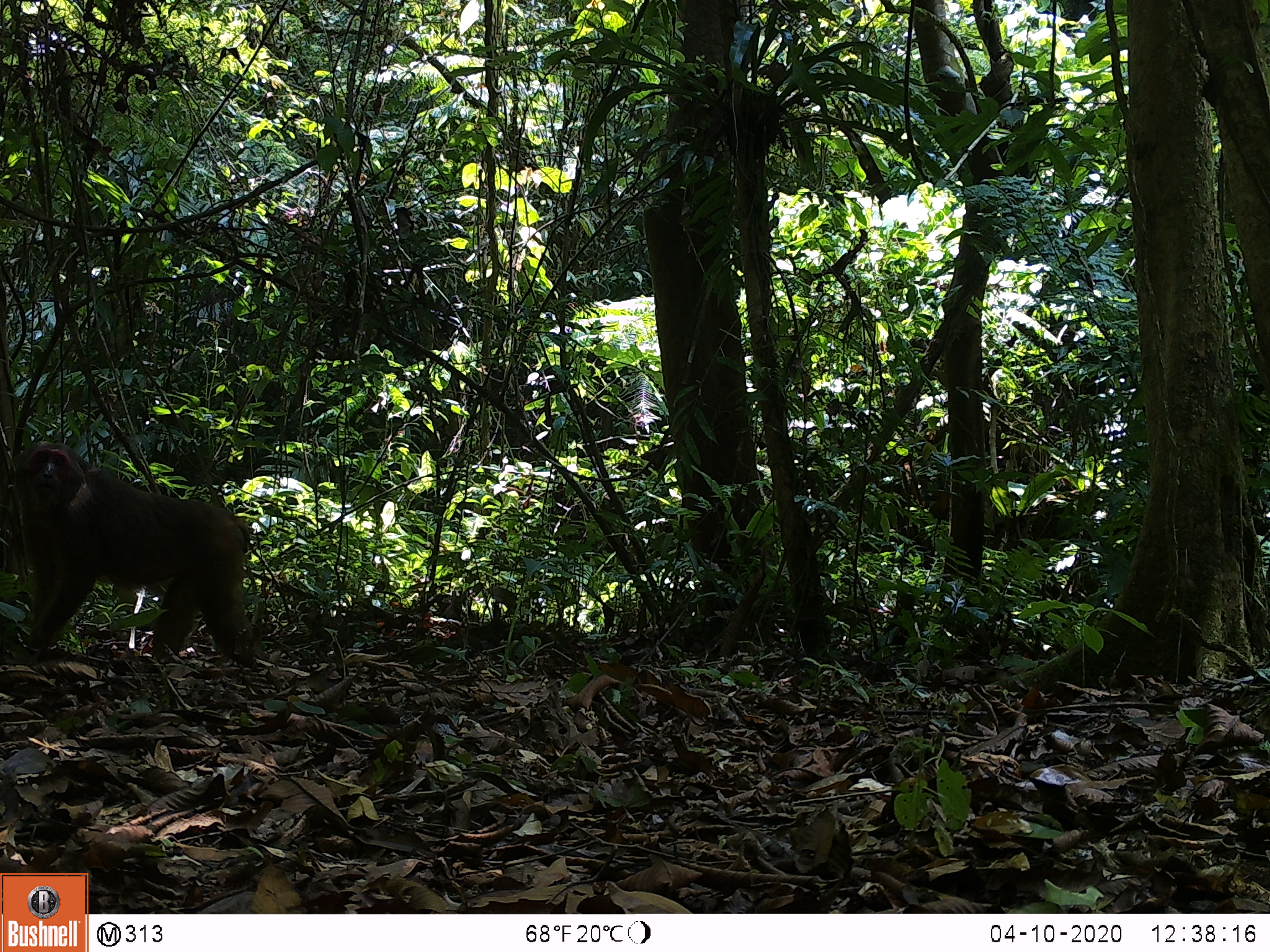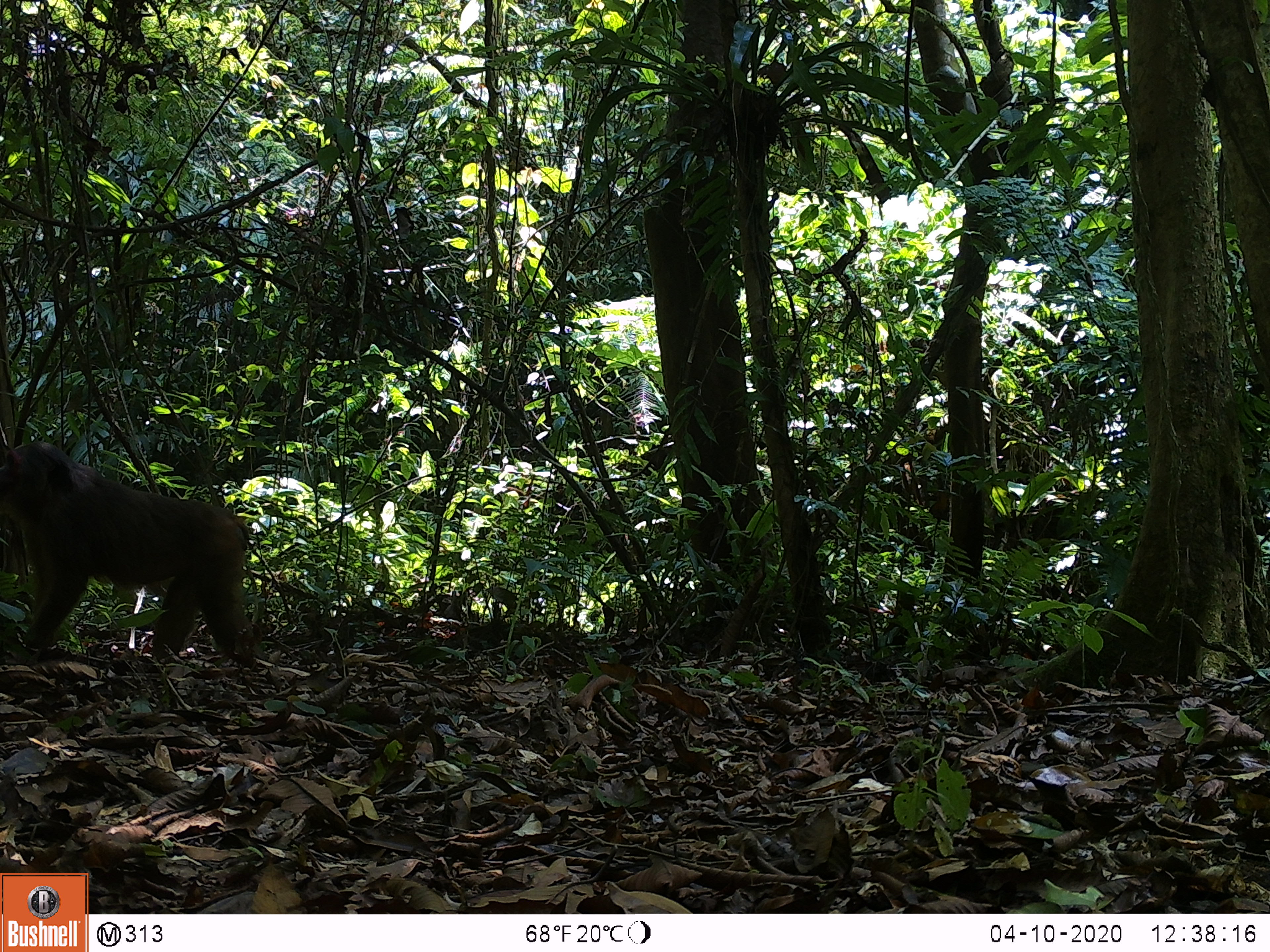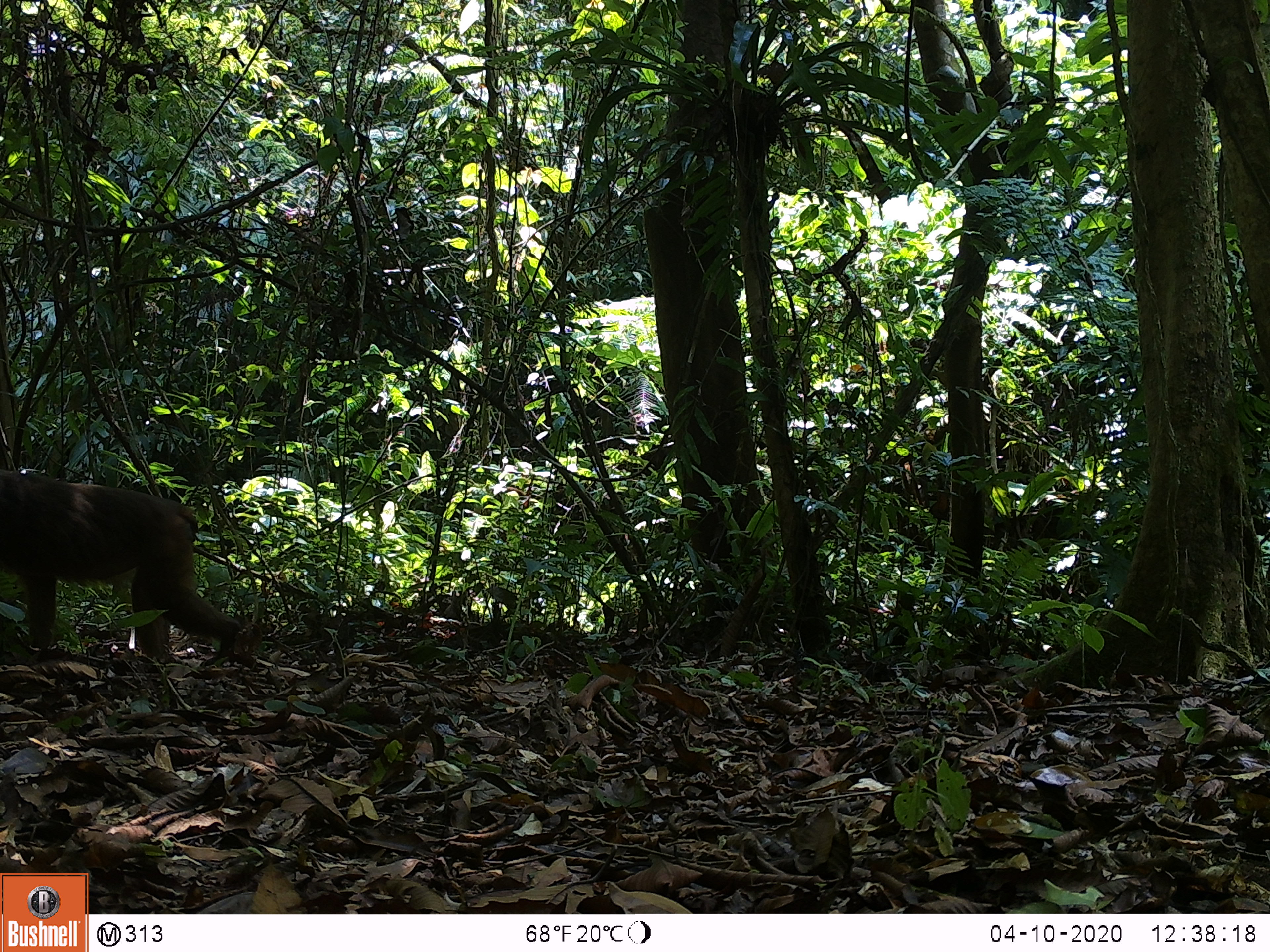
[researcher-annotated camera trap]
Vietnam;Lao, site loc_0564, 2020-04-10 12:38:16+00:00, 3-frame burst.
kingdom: Animalia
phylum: Chordata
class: Mammalia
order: Primates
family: Cercopithecidae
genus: Macaca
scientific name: Macaca arctoides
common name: stump-tailed macaque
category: stump tailed macaque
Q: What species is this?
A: Stump tailed macaque (stump-tailed macaque) (Macaca arctoides).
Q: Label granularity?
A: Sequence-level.